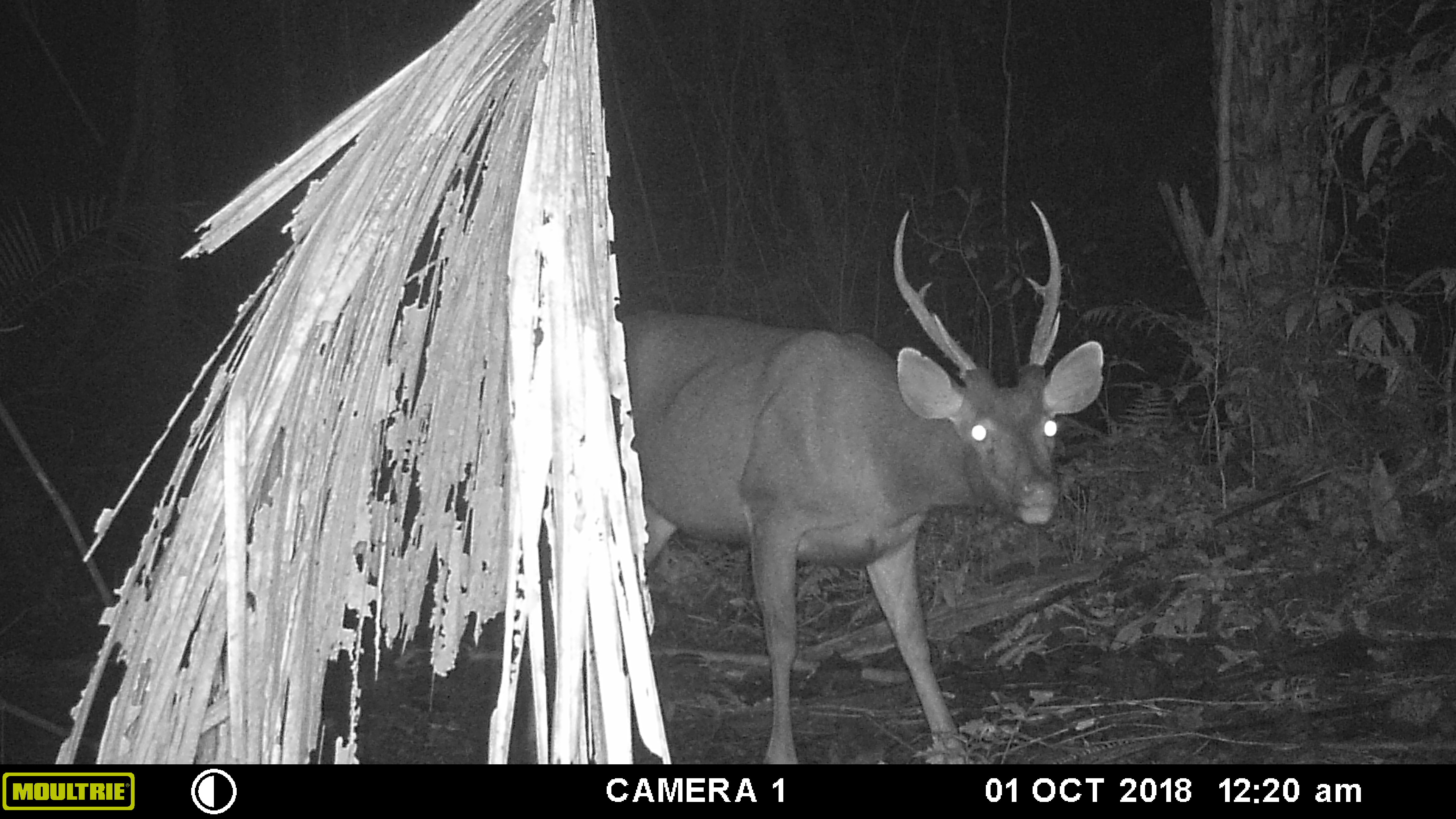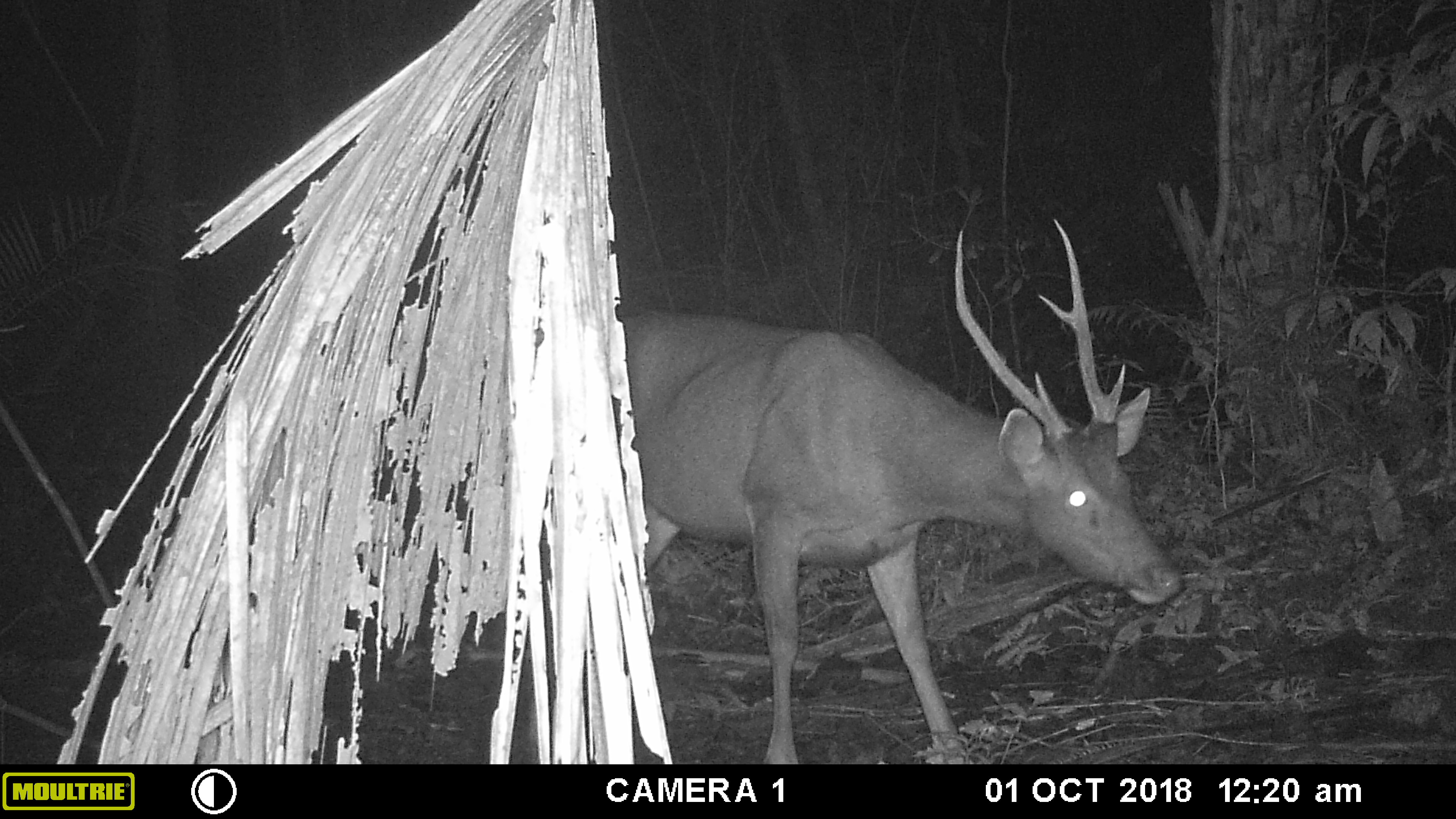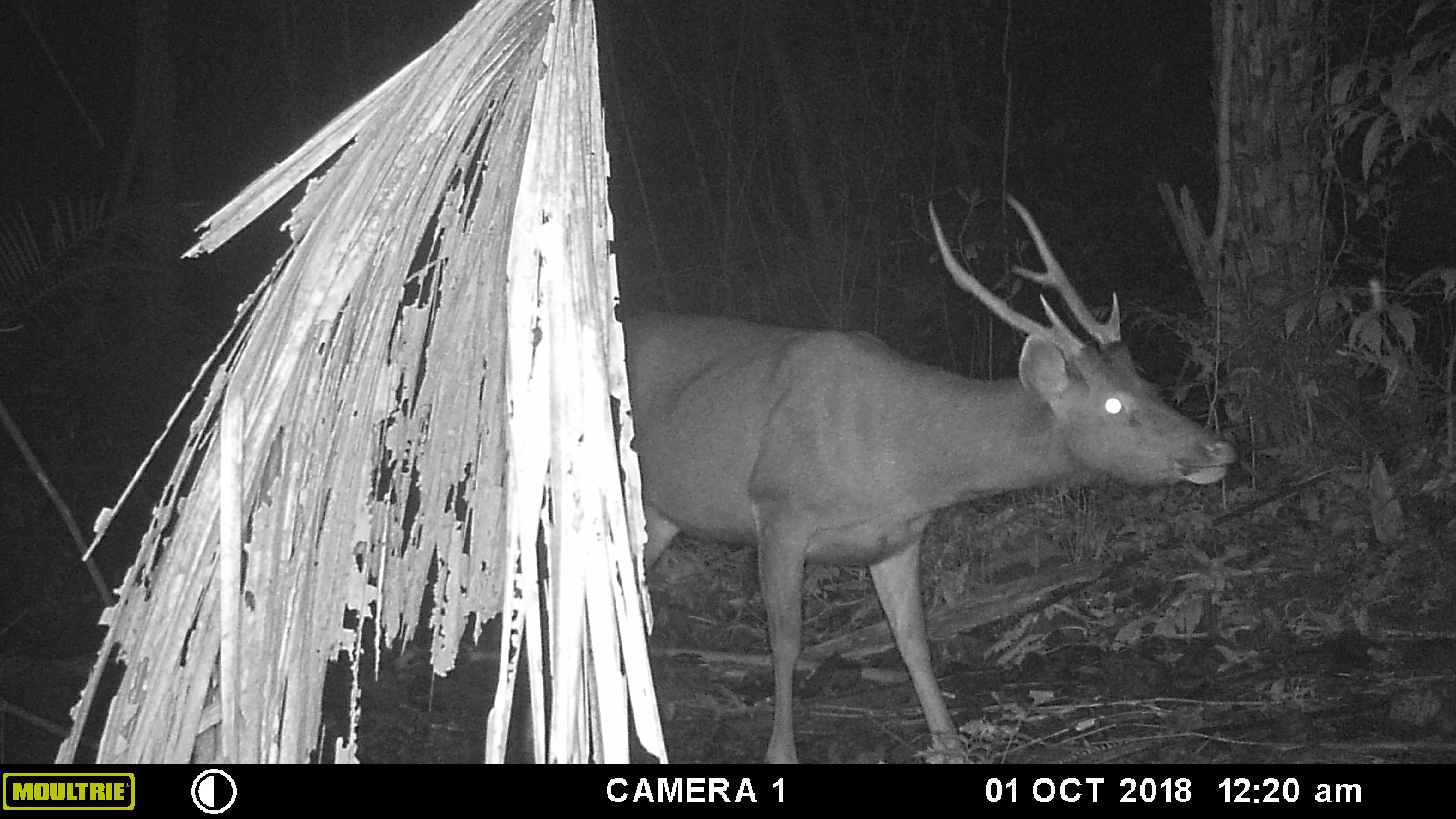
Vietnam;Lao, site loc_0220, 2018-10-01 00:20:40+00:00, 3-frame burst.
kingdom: Animalia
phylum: Chordata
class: Mammalia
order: Artiodactyla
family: Cervidae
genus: Rusa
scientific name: Rusa unicolor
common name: sambar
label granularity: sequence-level